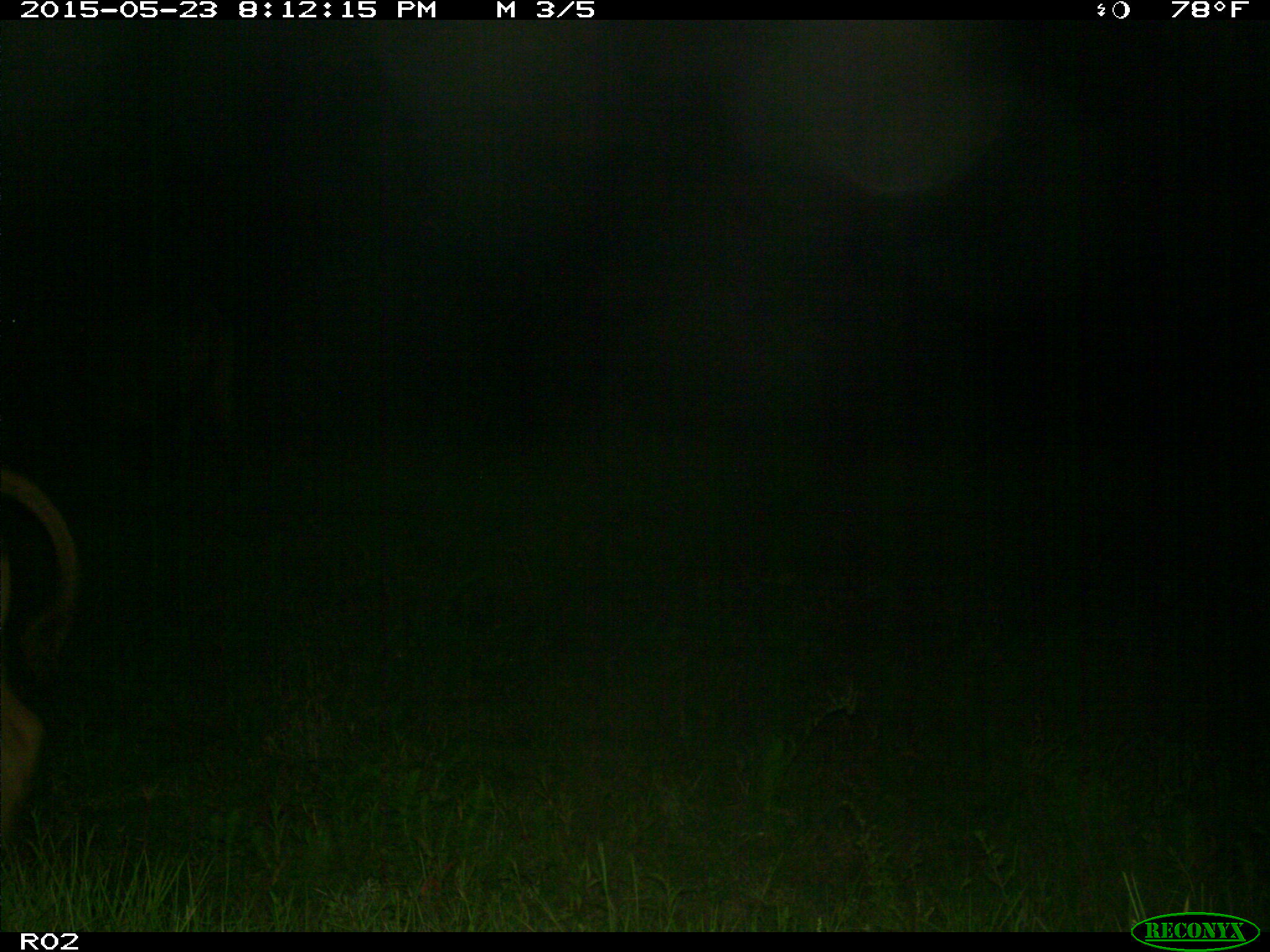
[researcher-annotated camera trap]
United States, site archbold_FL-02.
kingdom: Animalia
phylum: Chordata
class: Mammalia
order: Artiodactyla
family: Bovidae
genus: Bos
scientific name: Bos taurus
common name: domestic cow